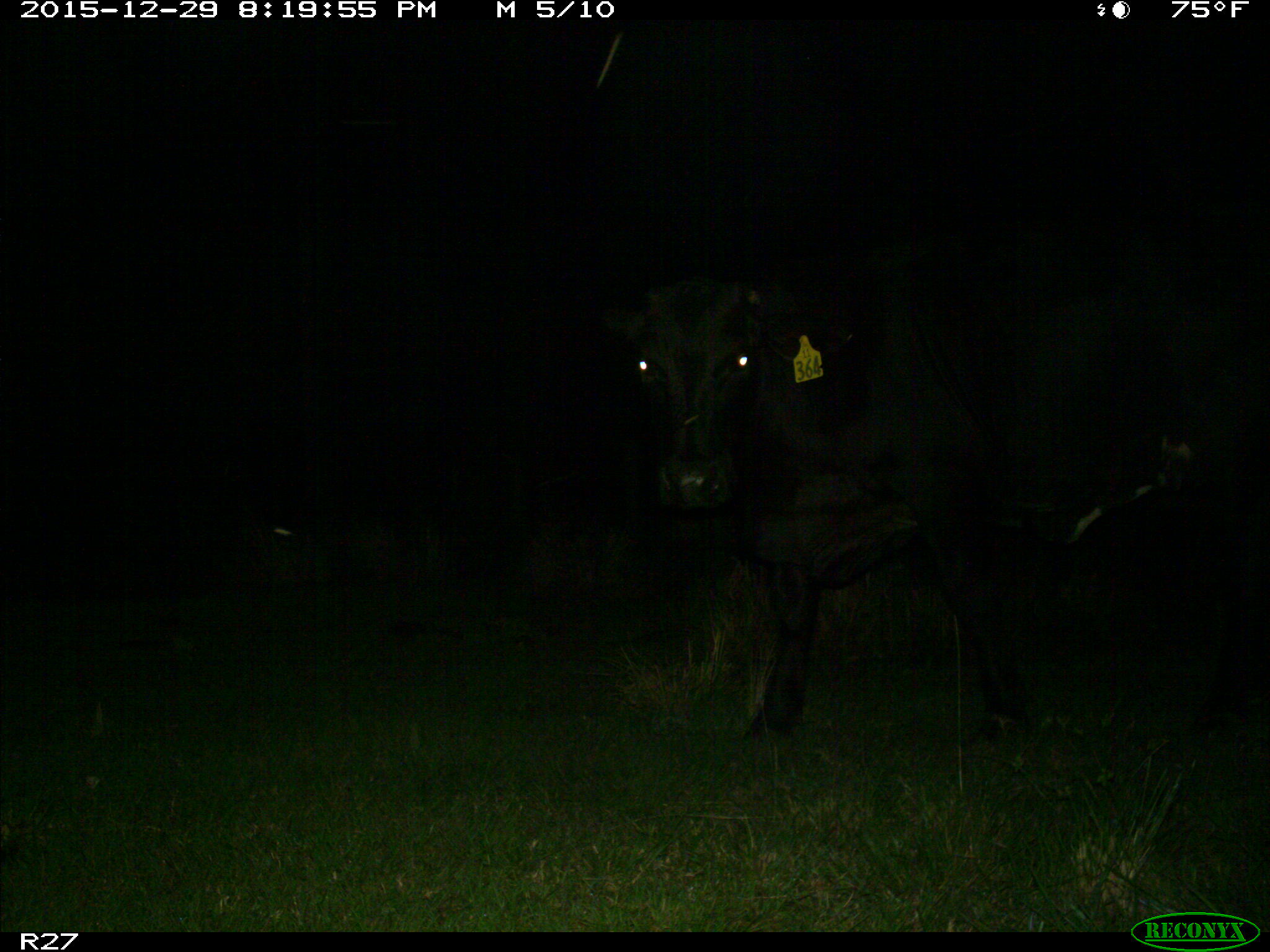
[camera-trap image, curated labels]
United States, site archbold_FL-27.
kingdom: Animalia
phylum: Chordata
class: Mammalia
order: Artiodactyla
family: Bovidae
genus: Bos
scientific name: Bos taurus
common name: domestic cow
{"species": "Bos taurus (domestic cow)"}